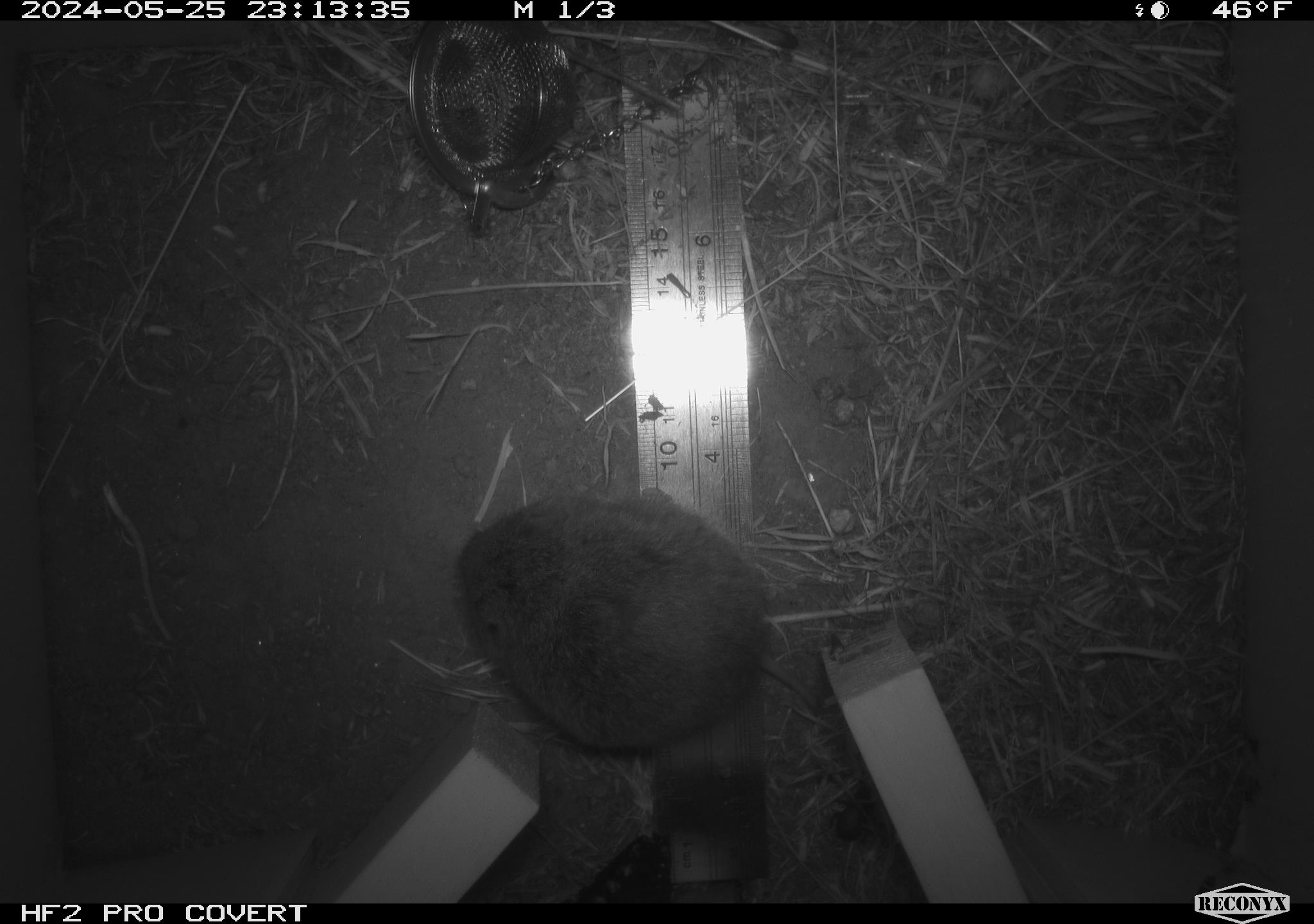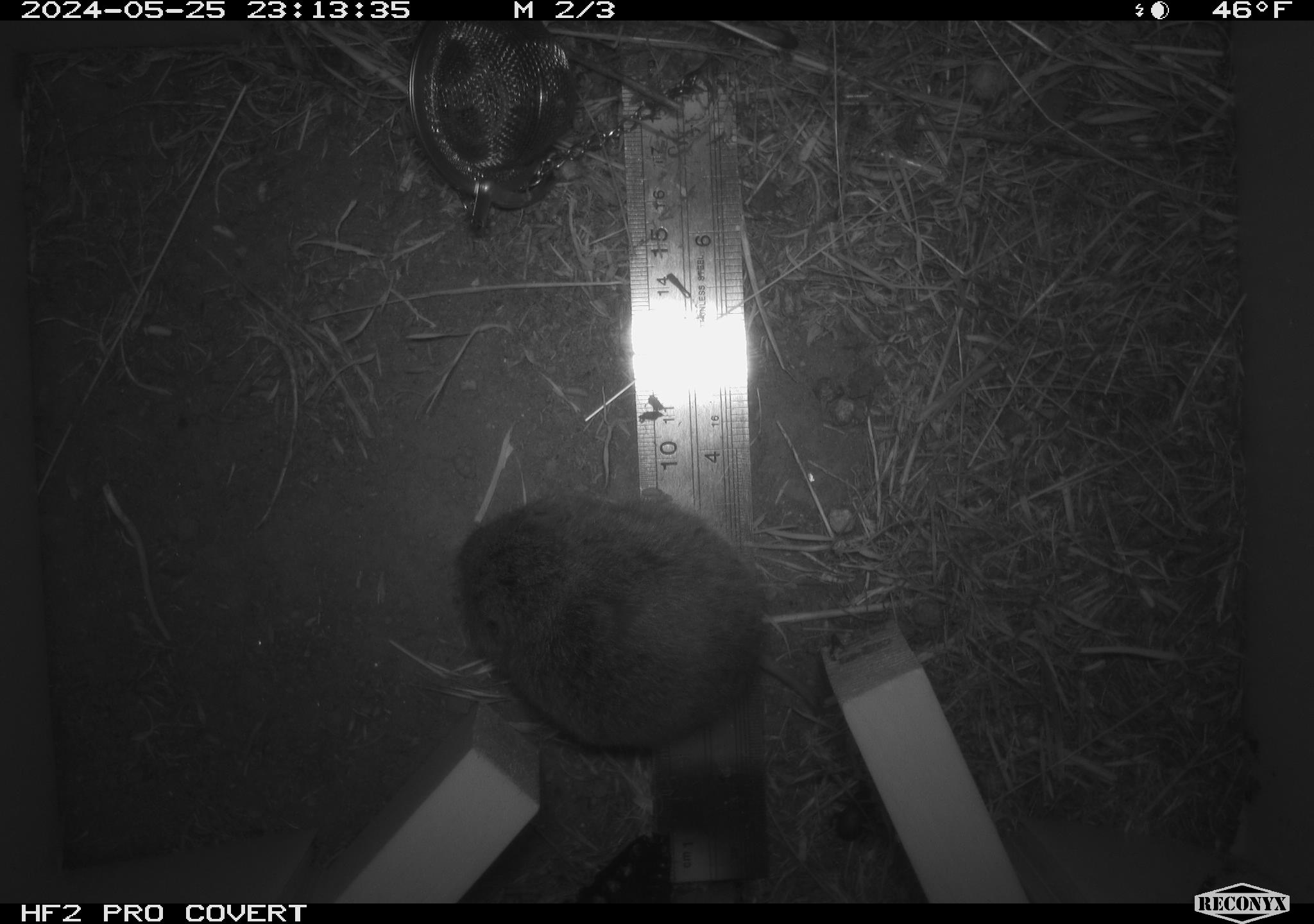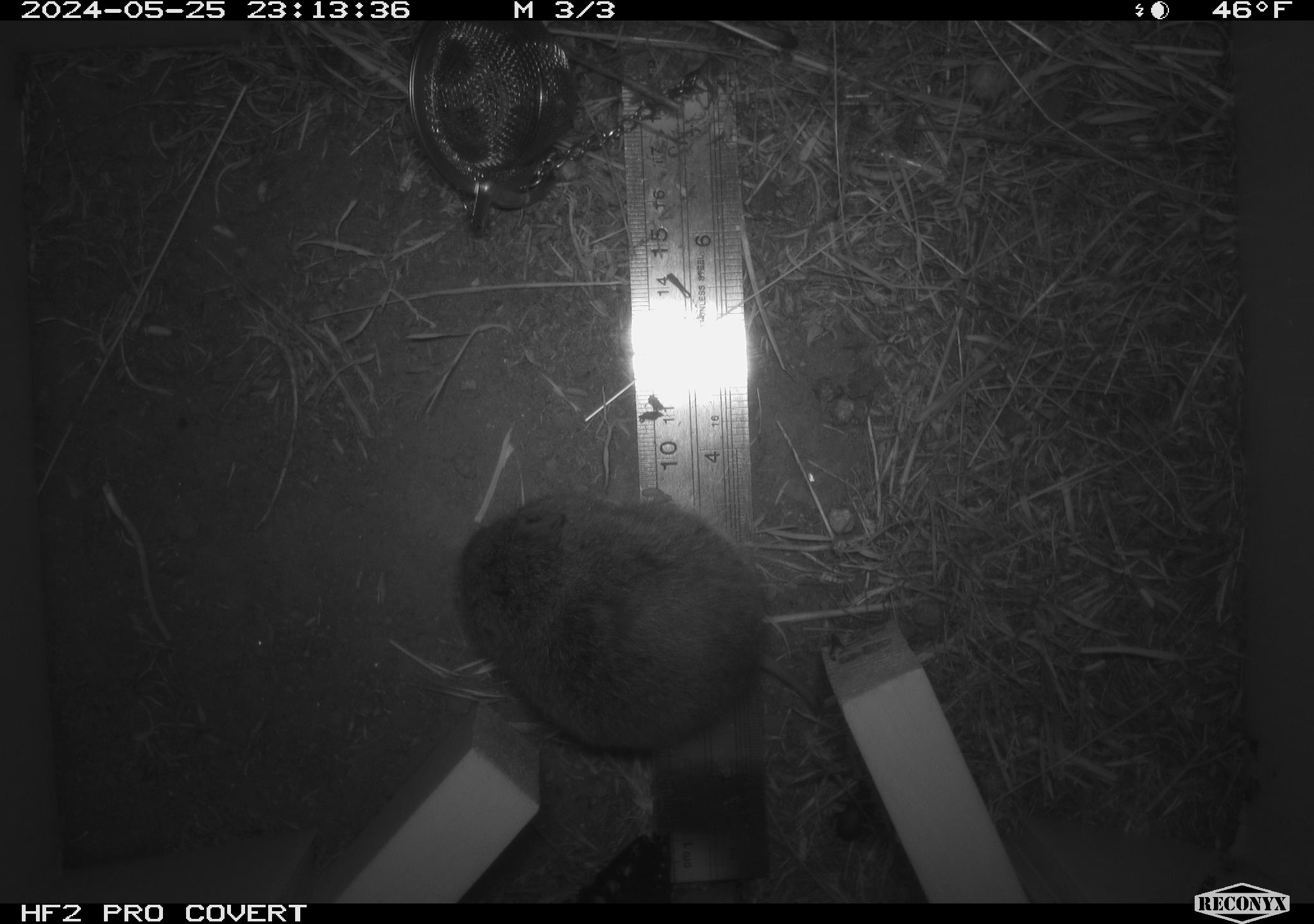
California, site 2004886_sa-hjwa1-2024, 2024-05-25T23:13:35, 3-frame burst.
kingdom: Animalia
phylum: Chordata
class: Mammalia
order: Rodentia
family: Cricetidae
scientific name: Cricetidae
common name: hamsters, voles, lemmings, and allies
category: cricetidae family